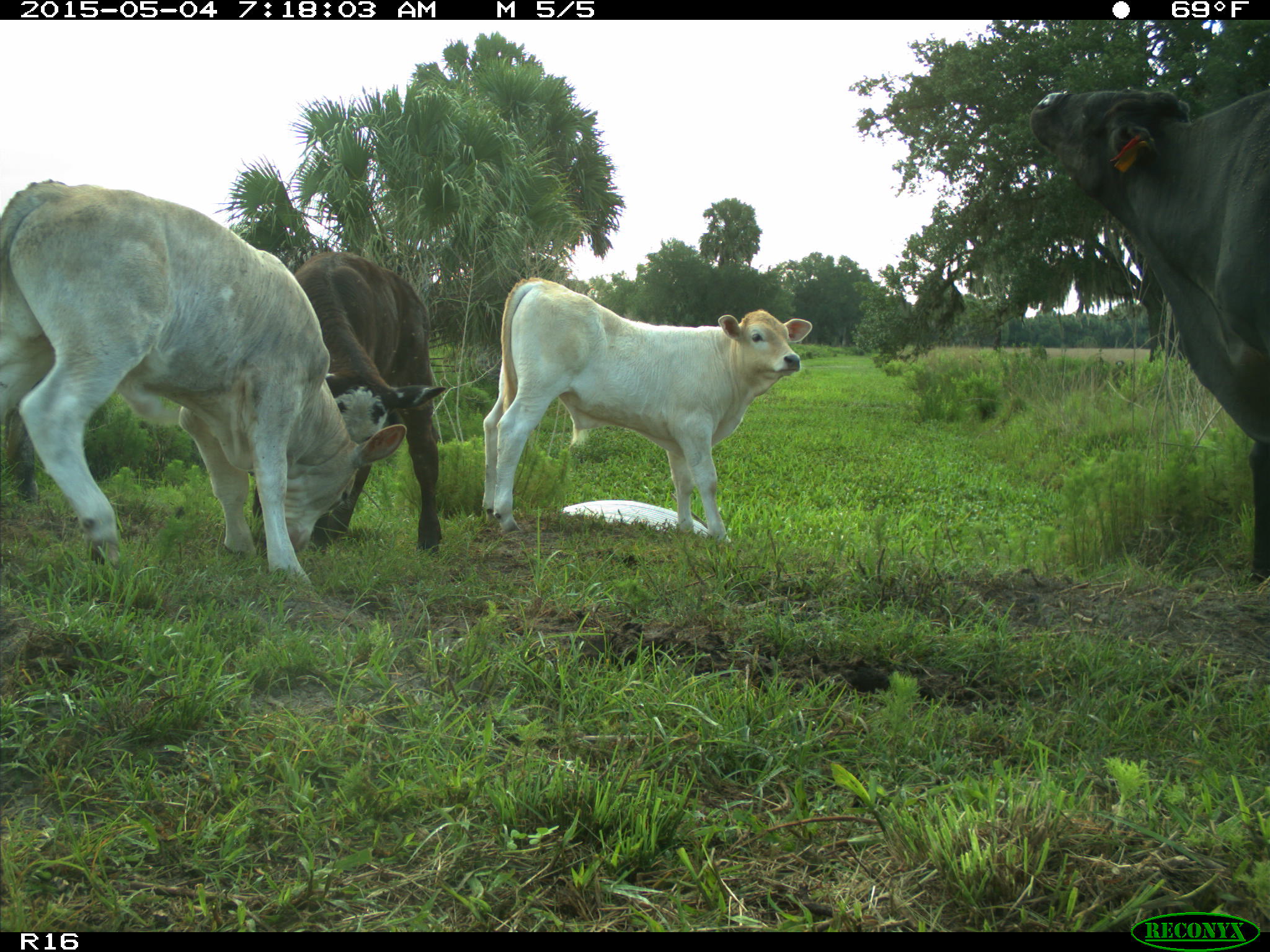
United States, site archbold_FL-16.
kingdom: Animalia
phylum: Chordata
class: Mammalia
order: Artiodactyla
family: Bovidae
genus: Bos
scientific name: Bos taurus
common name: domestic cow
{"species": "Bos taurus (domestic cow)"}